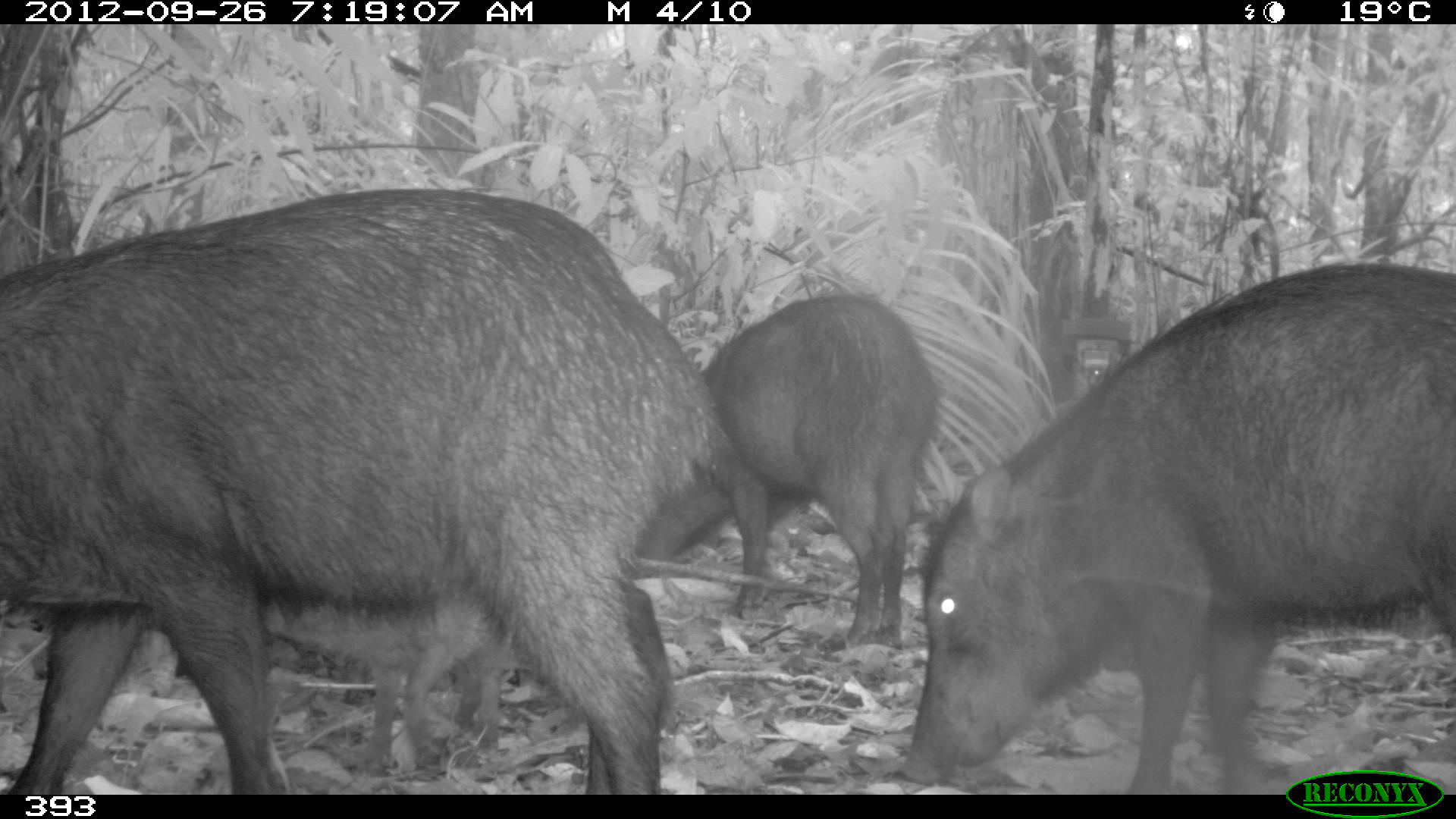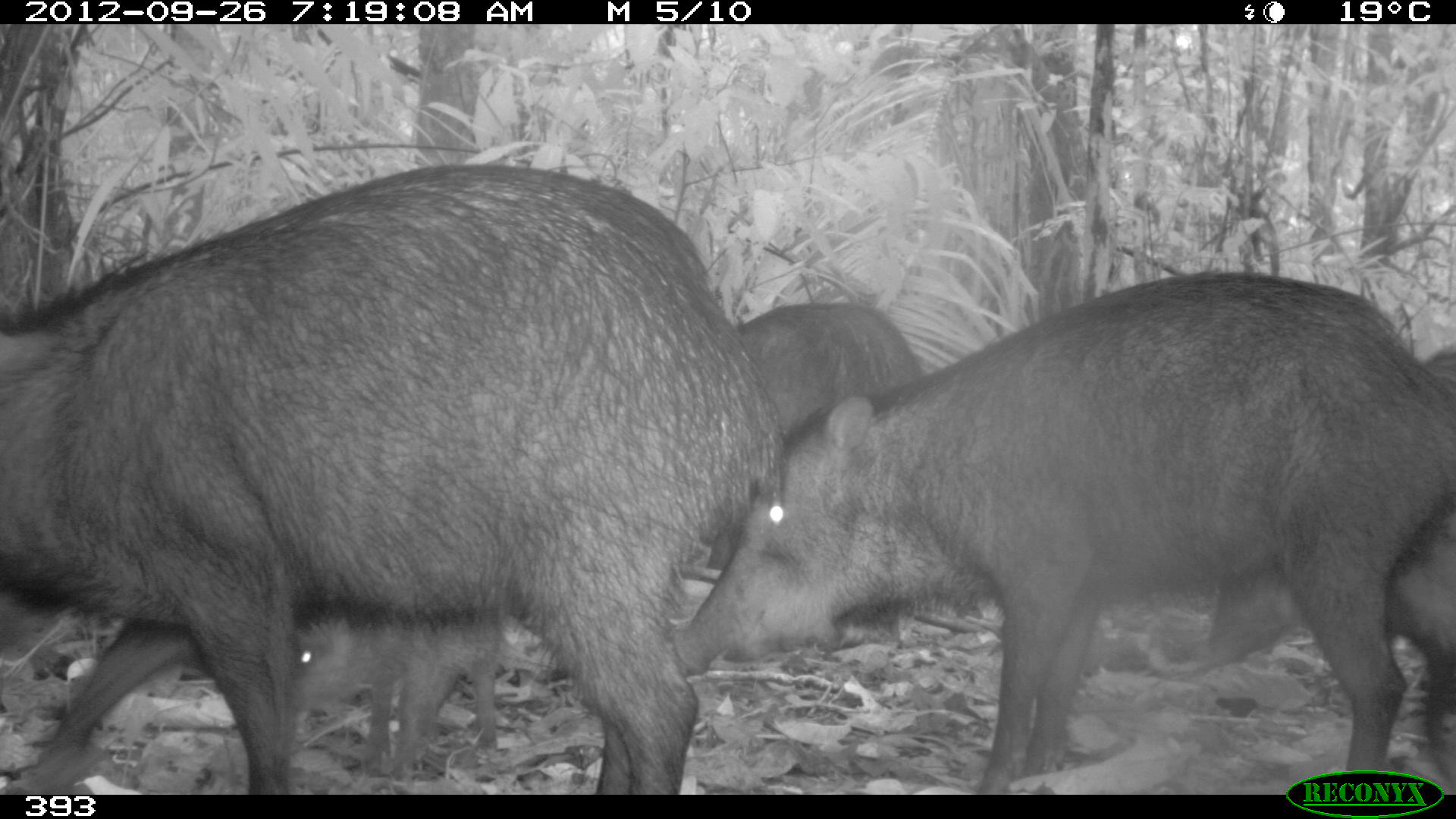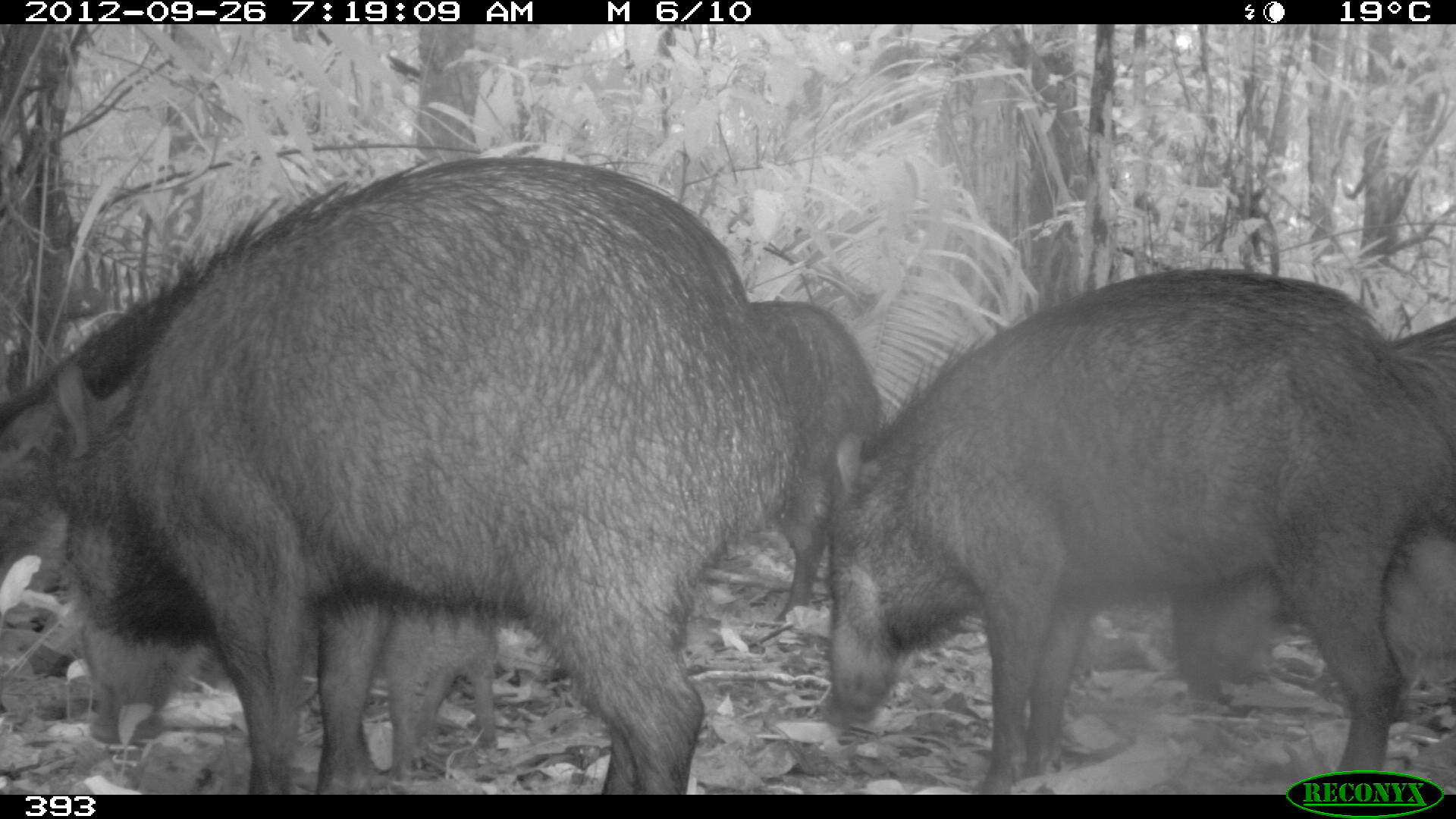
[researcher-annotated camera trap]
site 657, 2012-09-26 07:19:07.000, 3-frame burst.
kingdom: Animalia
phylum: Chordata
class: Mammalia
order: Artiodactyla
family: Tayassuidae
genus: Tayassu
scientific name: Tayassu pecari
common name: white-lipped peccary